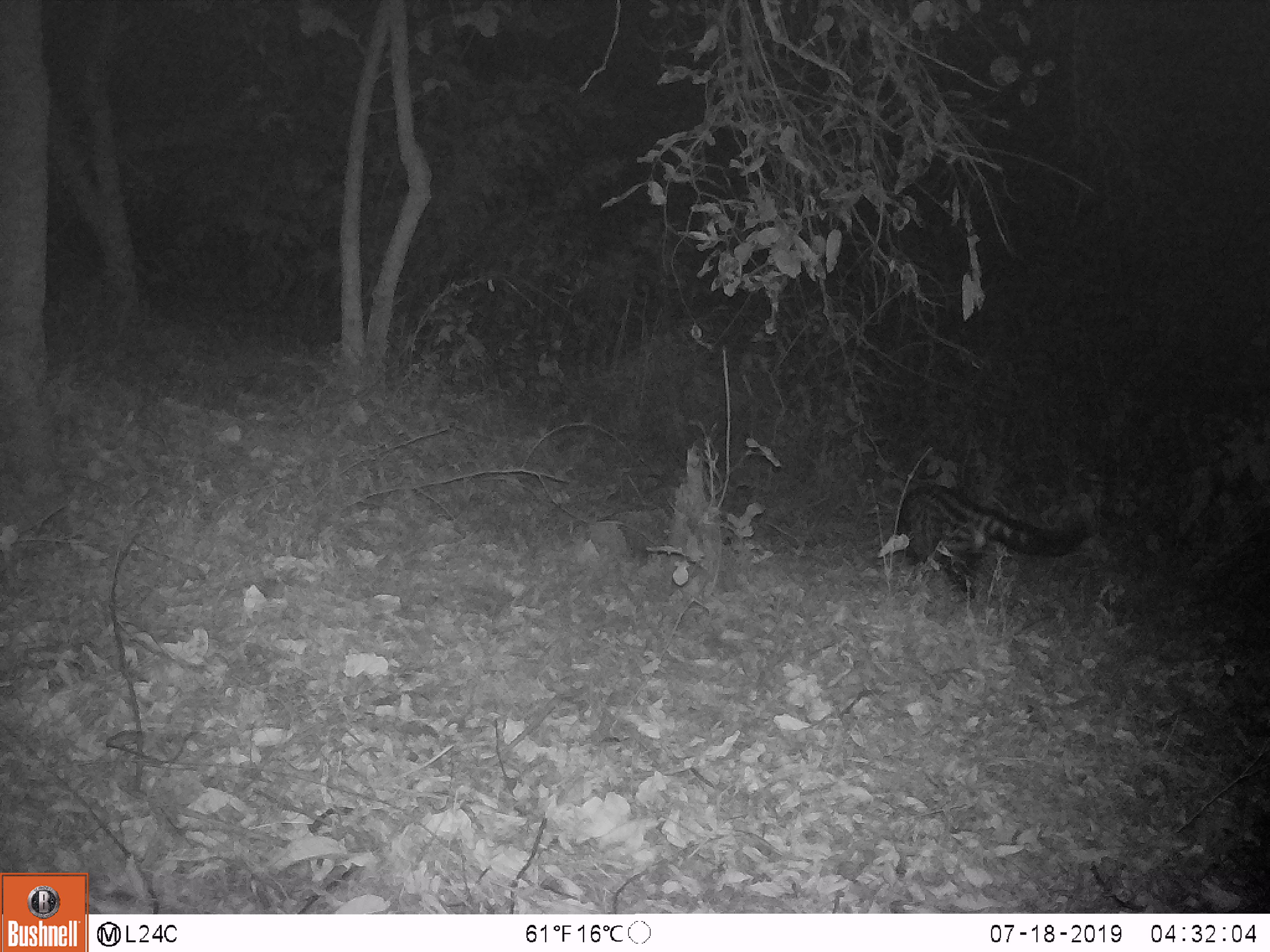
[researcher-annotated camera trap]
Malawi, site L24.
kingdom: Animalia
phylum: Chordata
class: Mammalia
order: Carnivora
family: Viverridae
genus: Civettictis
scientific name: Civettictis civetta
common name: african civet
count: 1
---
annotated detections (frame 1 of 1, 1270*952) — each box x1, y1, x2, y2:
african civet: 880, 471, 1094, 608